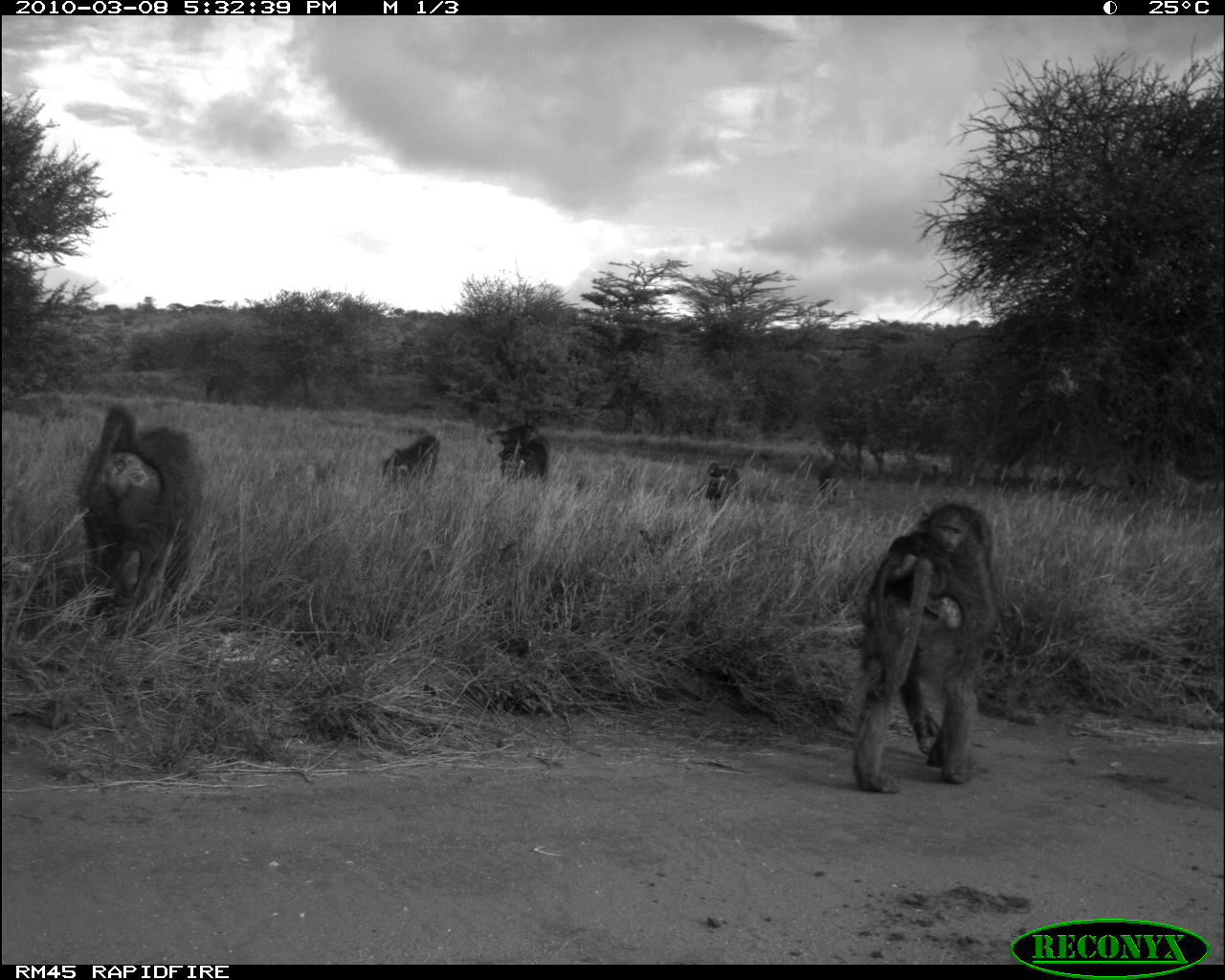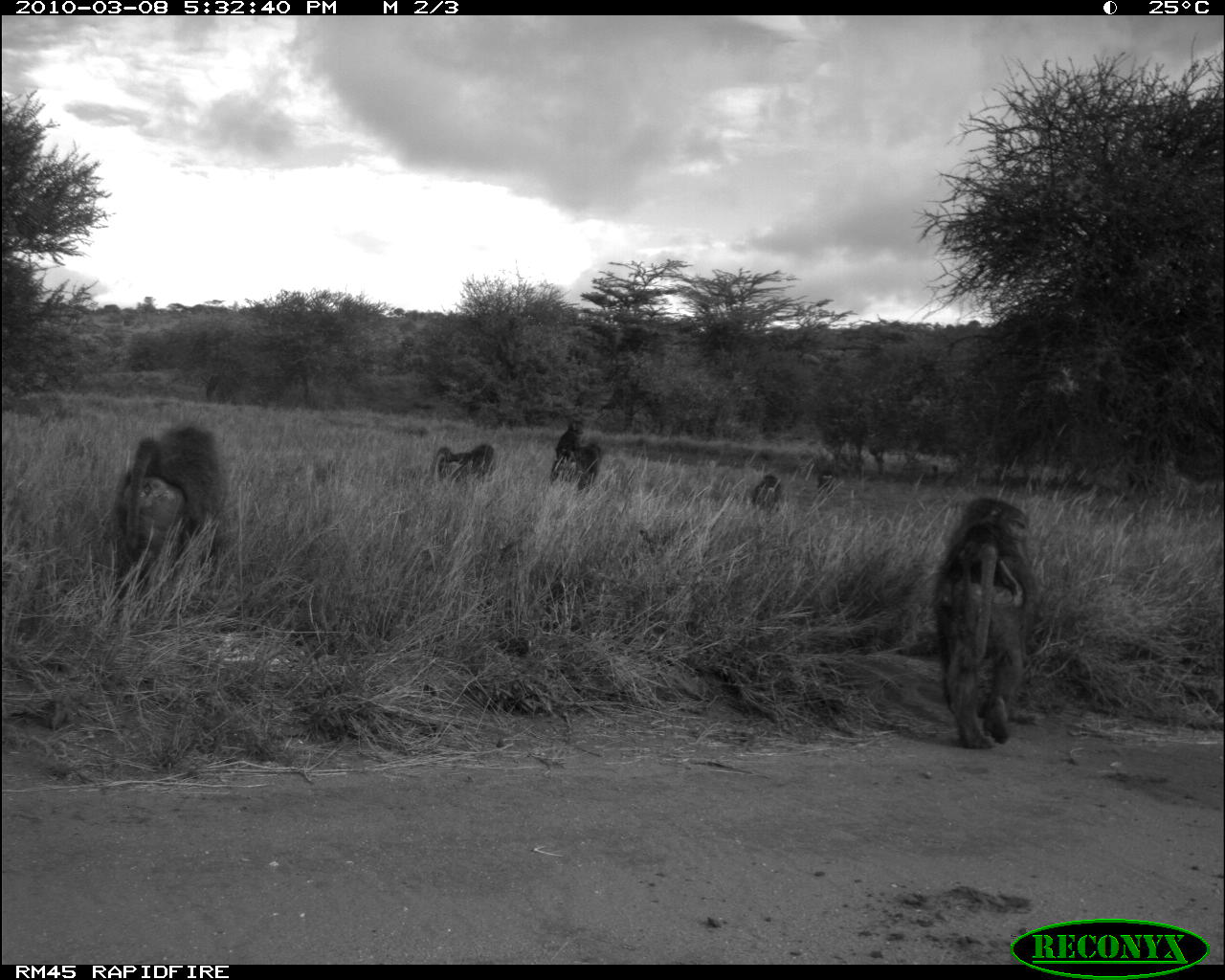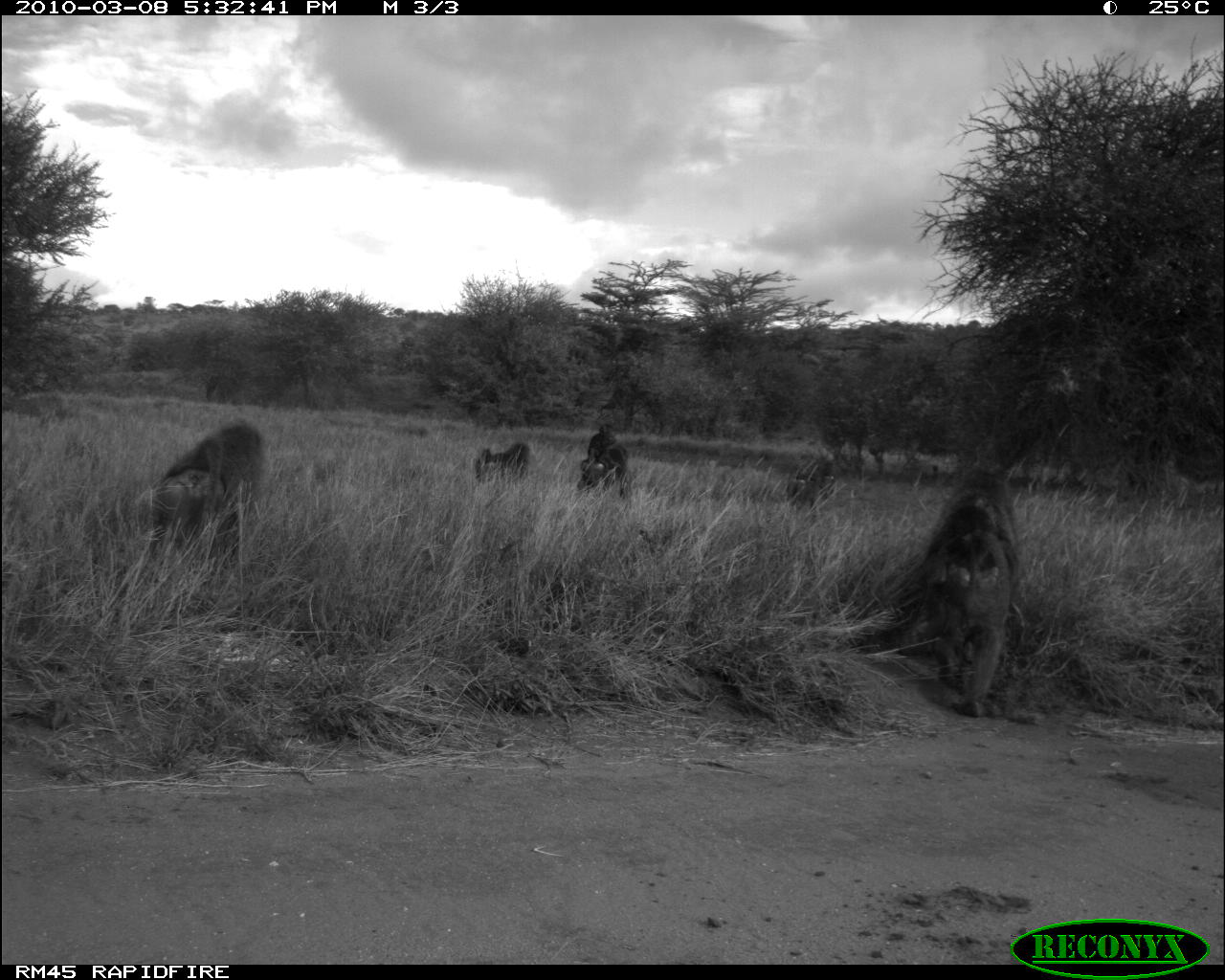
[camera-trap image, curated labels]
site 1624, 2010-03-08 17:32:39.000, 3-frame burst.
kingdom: Animalia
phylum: Chordata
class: Mammalia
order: Primates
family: Cercopithecidae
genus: Papio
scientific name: Papio anubis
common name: olive baboon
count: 6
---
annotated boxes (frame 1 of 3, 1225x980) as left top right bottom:
papio anubis: 849 501 1003 794; 73 402 212 640; 871 503 971 648; 485 422 549 483; 381 434 441 487; 703 463 740 513; 817 463 837 505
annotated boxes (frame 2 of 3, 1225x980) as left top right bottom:
papio anubis: 930 495 1040 751; 112 424 223 601; 549 420 602 491; 432 443 495 485; 751 473 782 516; 818 469 834 494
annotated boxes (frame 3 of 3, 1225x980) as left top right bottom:
papio anubis: 915 452 1025 719; 147 417 265 569; 576 423 634 500; 472 440 530 484; 785 453 820 512; 820 462 835 490